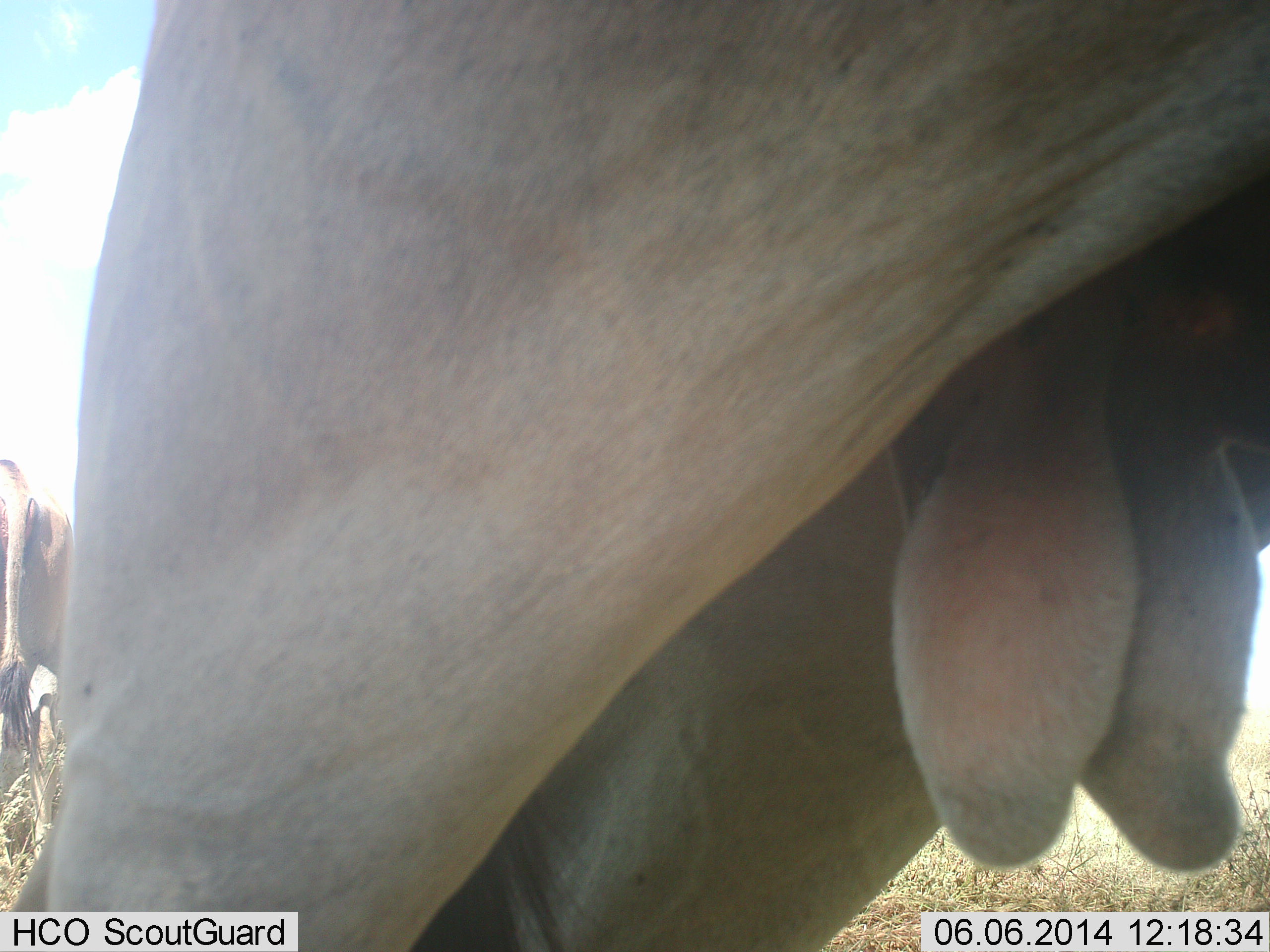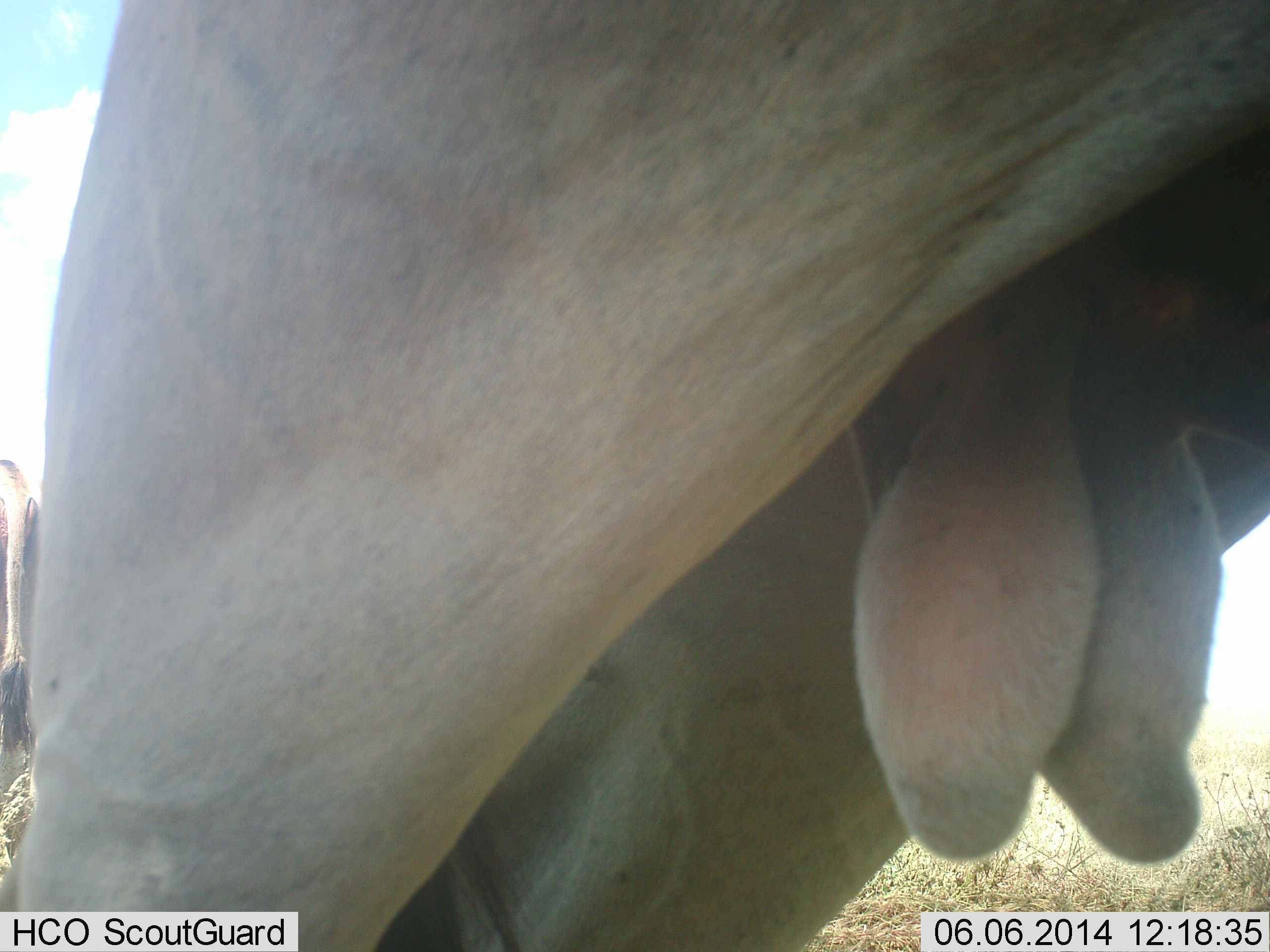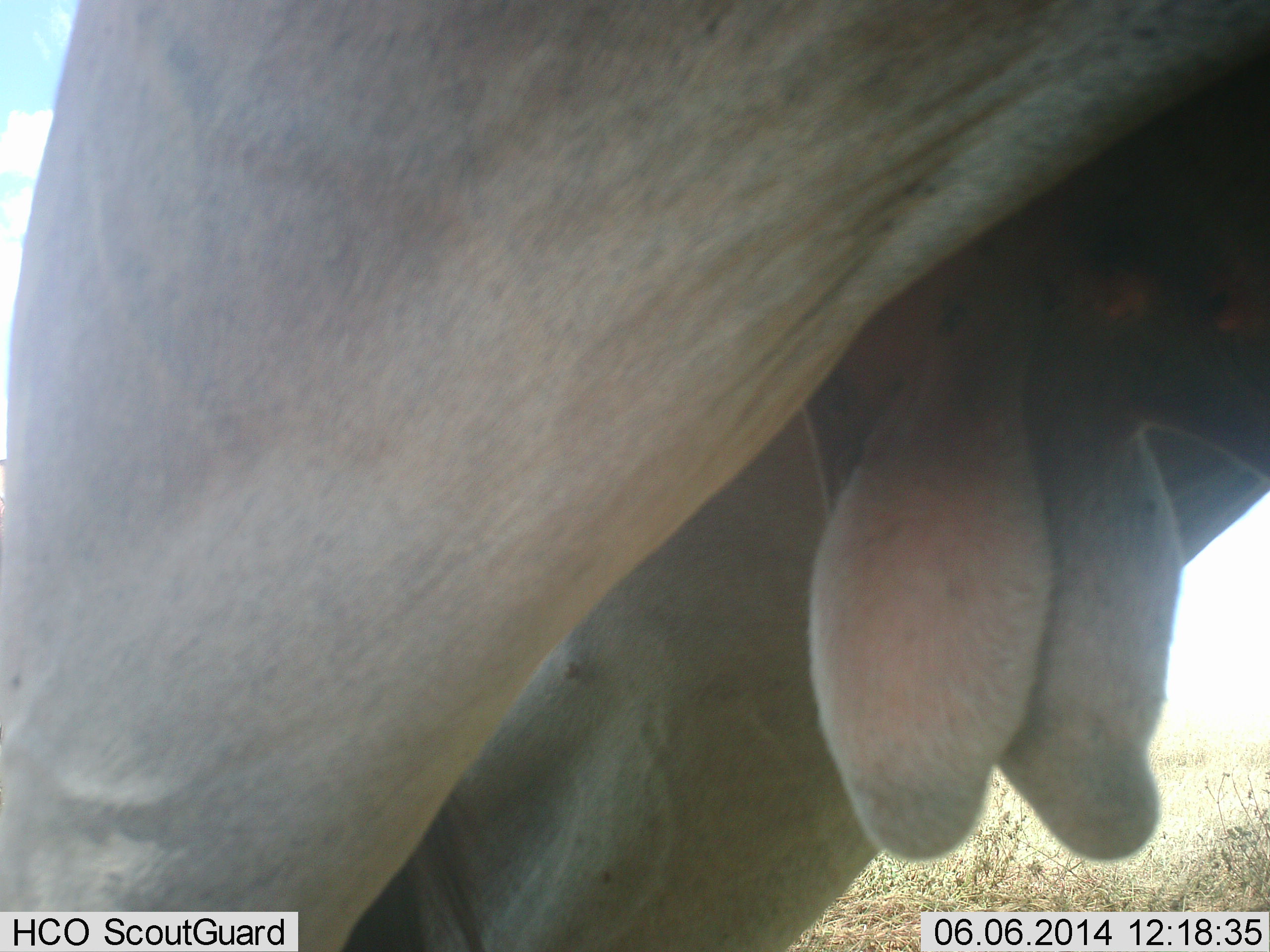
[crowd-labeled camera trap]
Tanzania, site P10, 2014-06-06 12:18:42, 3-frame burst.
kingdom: Animalia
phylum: Chordata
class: Mammalia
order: Artiodactyla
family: Bovidae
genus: Tragelaphus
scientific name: Tragelaphus oryx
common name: eland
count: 2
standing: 100%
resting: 0%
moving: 0%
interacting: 0%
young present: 0%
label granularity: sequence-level